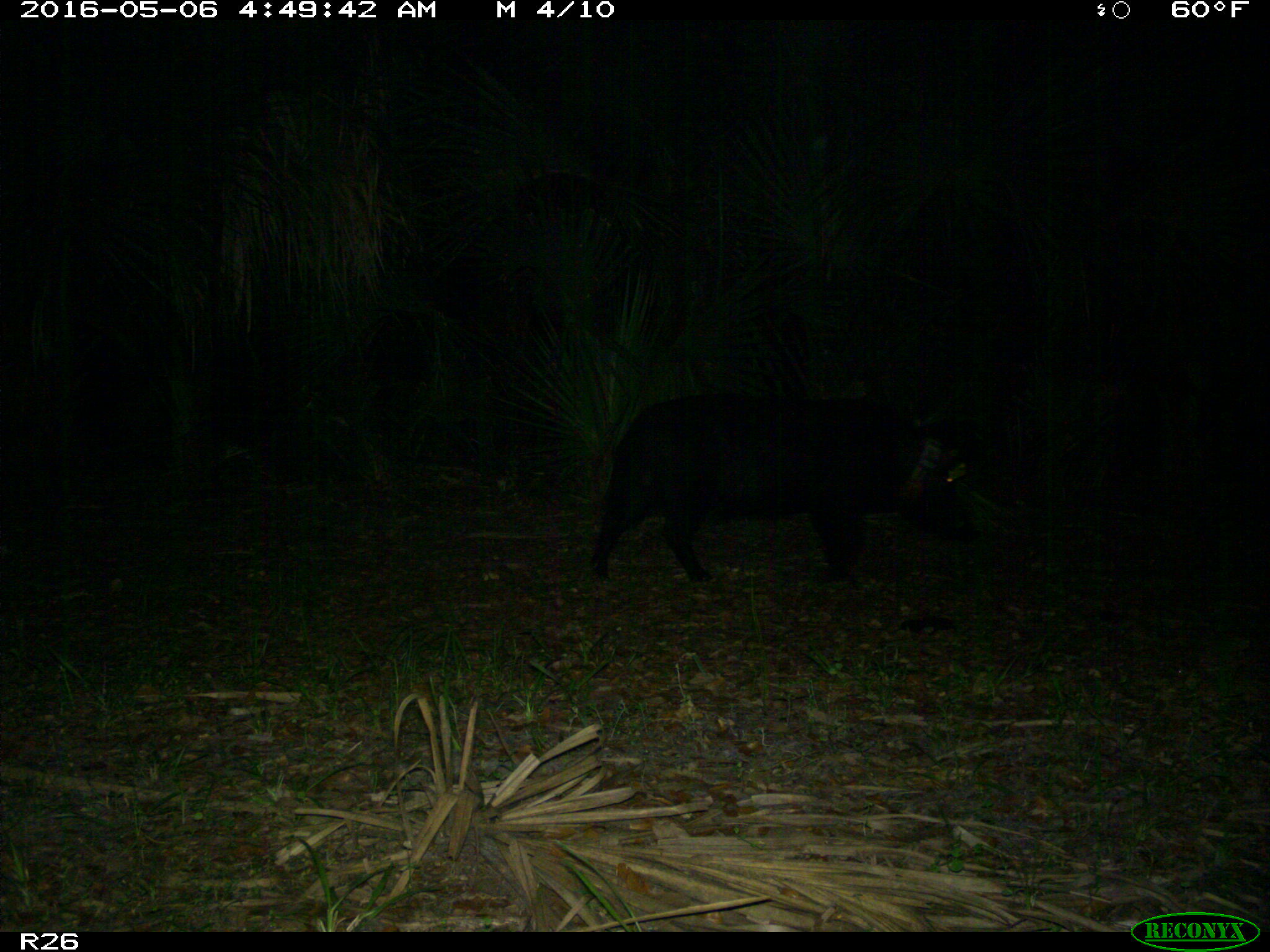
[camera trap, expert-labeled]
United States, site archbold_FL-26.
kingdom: Animalia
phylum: Chordata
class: Mammalia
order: Artiodactyla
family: Suidae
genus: Sus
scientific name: Sus scrofa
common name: wild boar